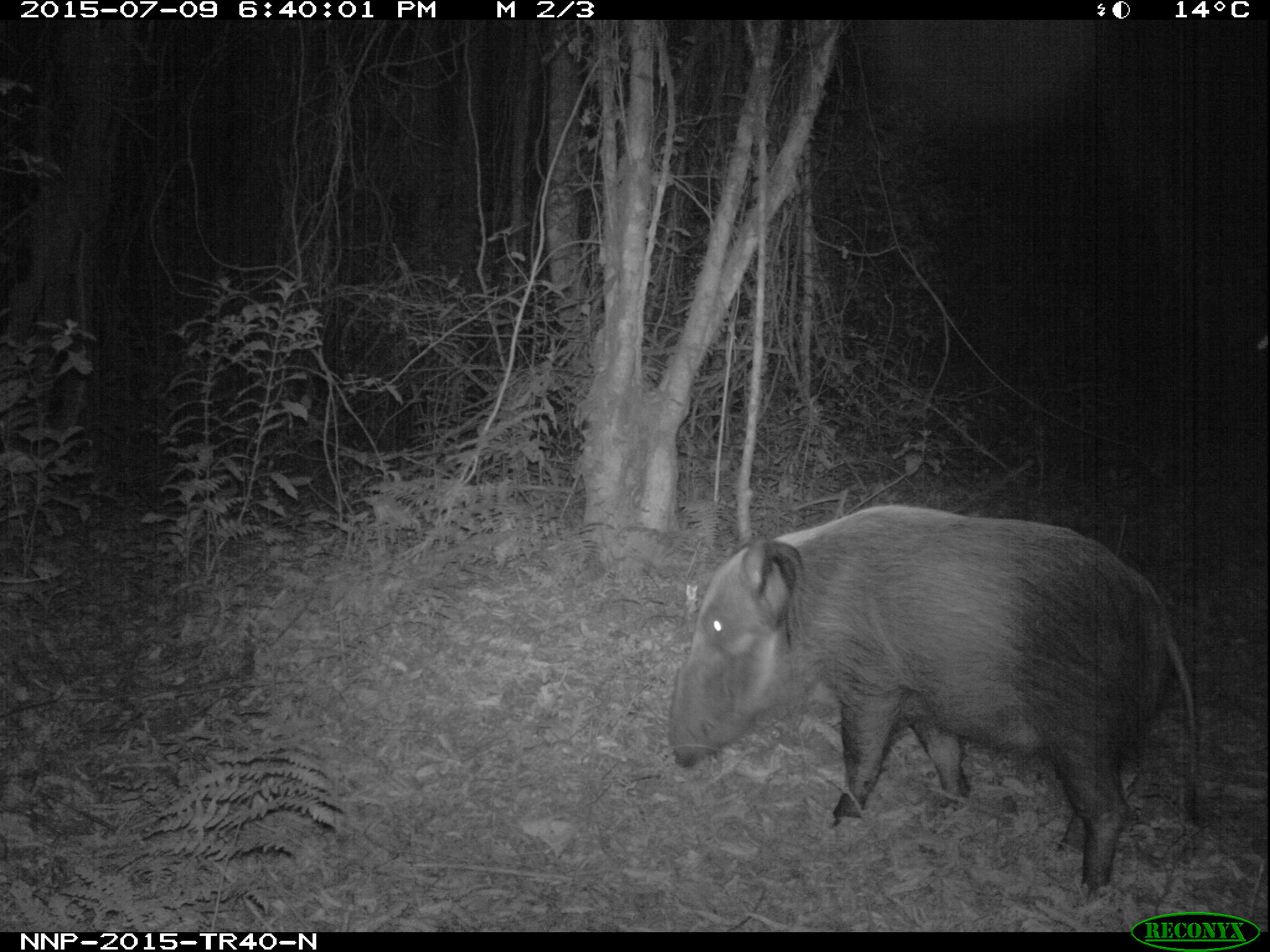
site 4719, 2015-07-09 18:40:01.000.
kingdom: Animalia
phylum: Chordata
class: Mammalia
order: Artiodactyla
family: Suidae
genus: Potamochoerus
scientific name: Potamochoerus larvatus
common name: bushpig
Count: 1.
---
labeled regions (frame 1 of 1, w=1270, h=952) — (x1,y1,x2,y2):
potamochoerus larvatus: (665,503,1200,888)